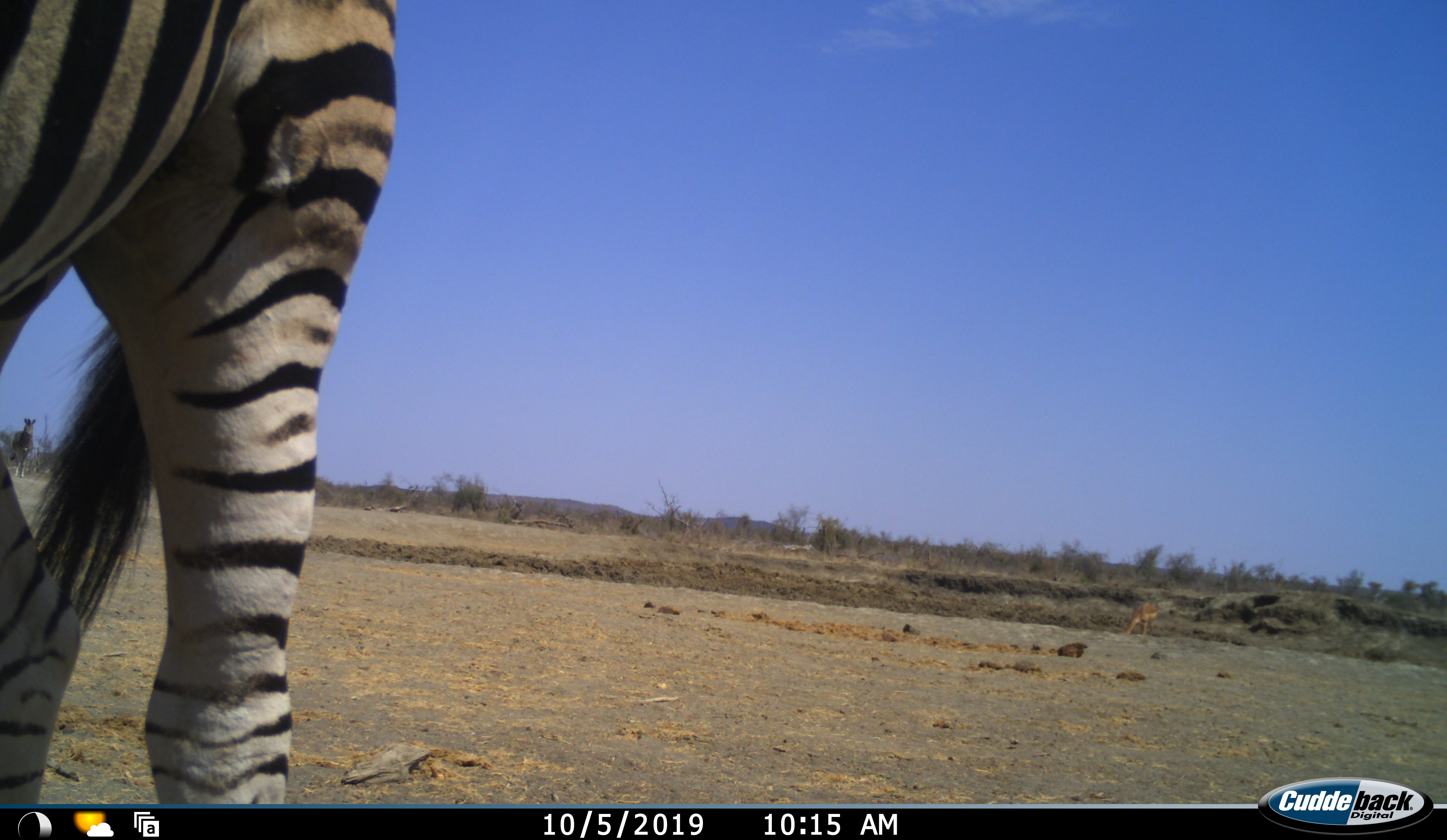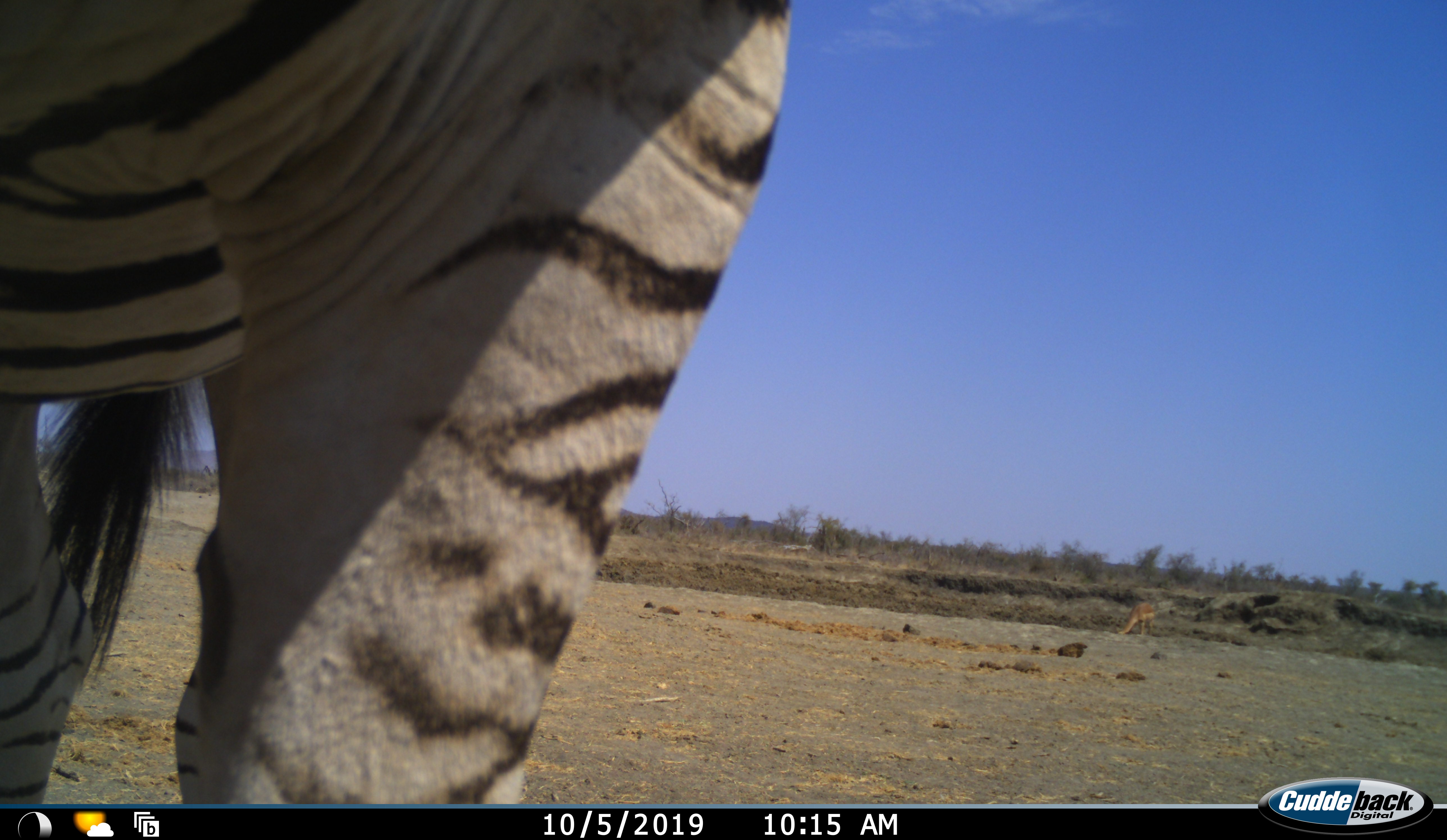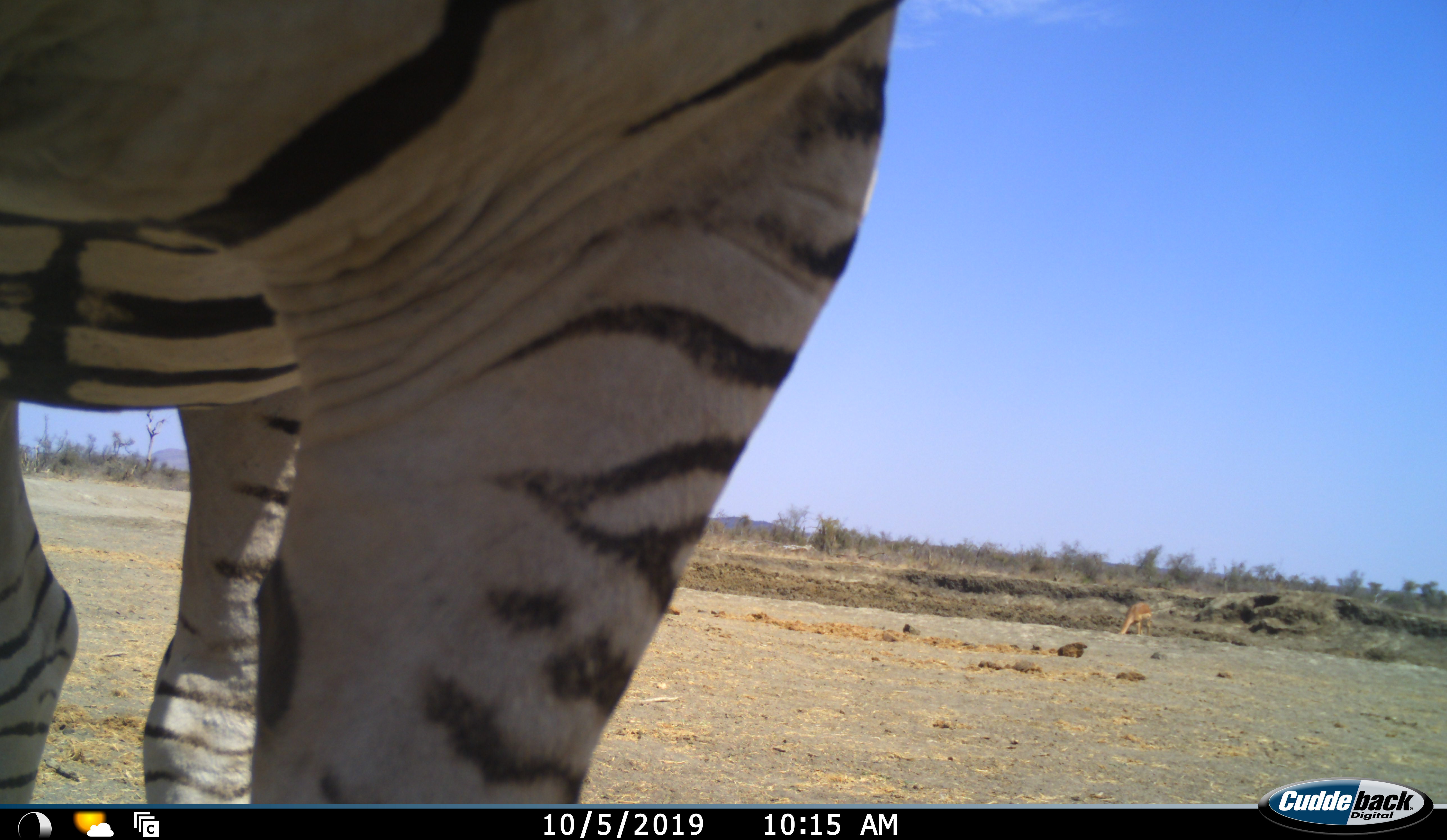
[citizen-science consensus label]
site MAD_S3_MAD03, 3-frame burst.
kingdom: Animalia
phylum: Chordata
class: Mammalia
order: Perissodactyla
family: Equidae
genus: Equus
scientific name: Equus quagga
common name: plains zebra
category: zebraplains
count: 1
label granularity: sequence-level